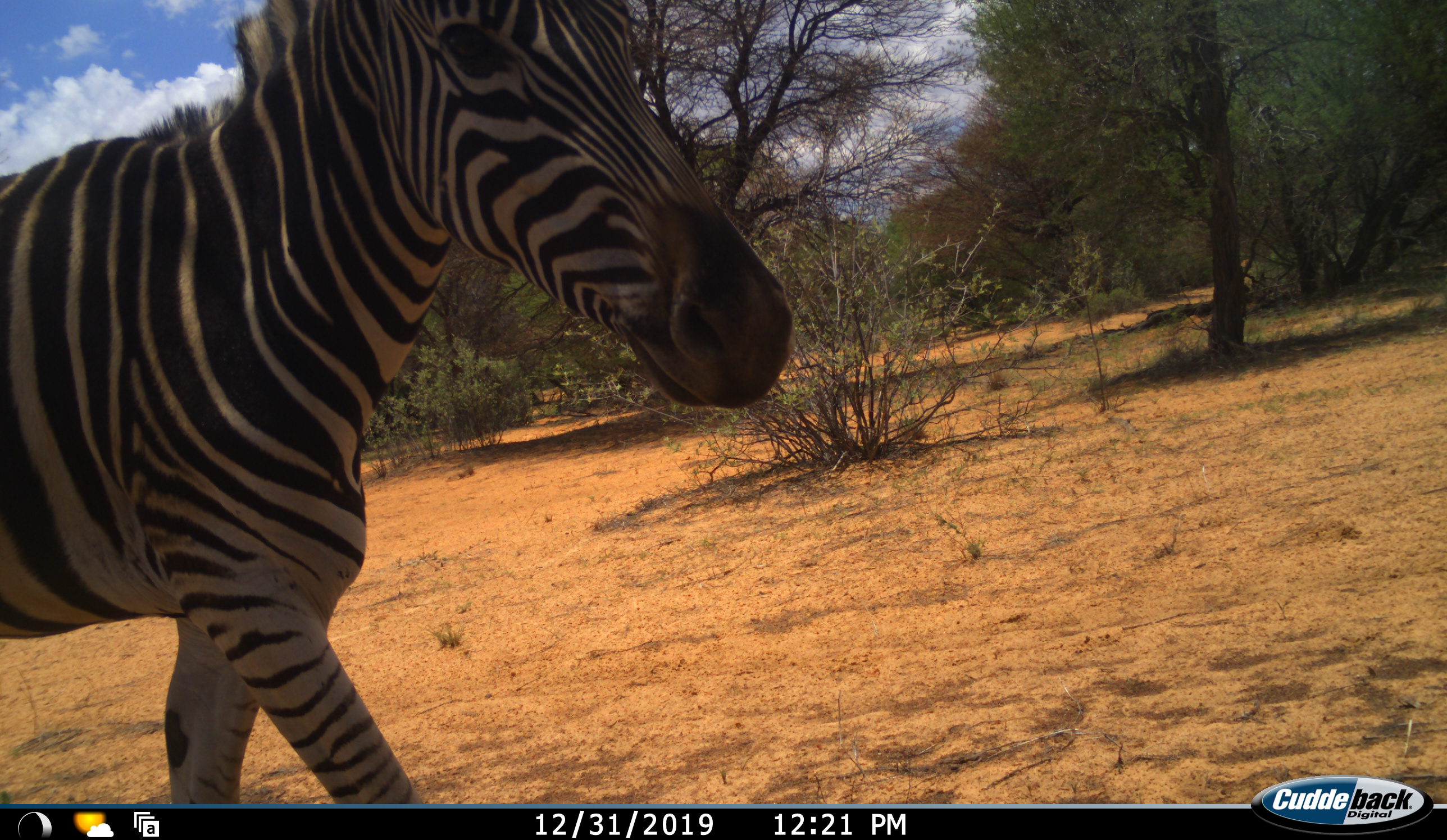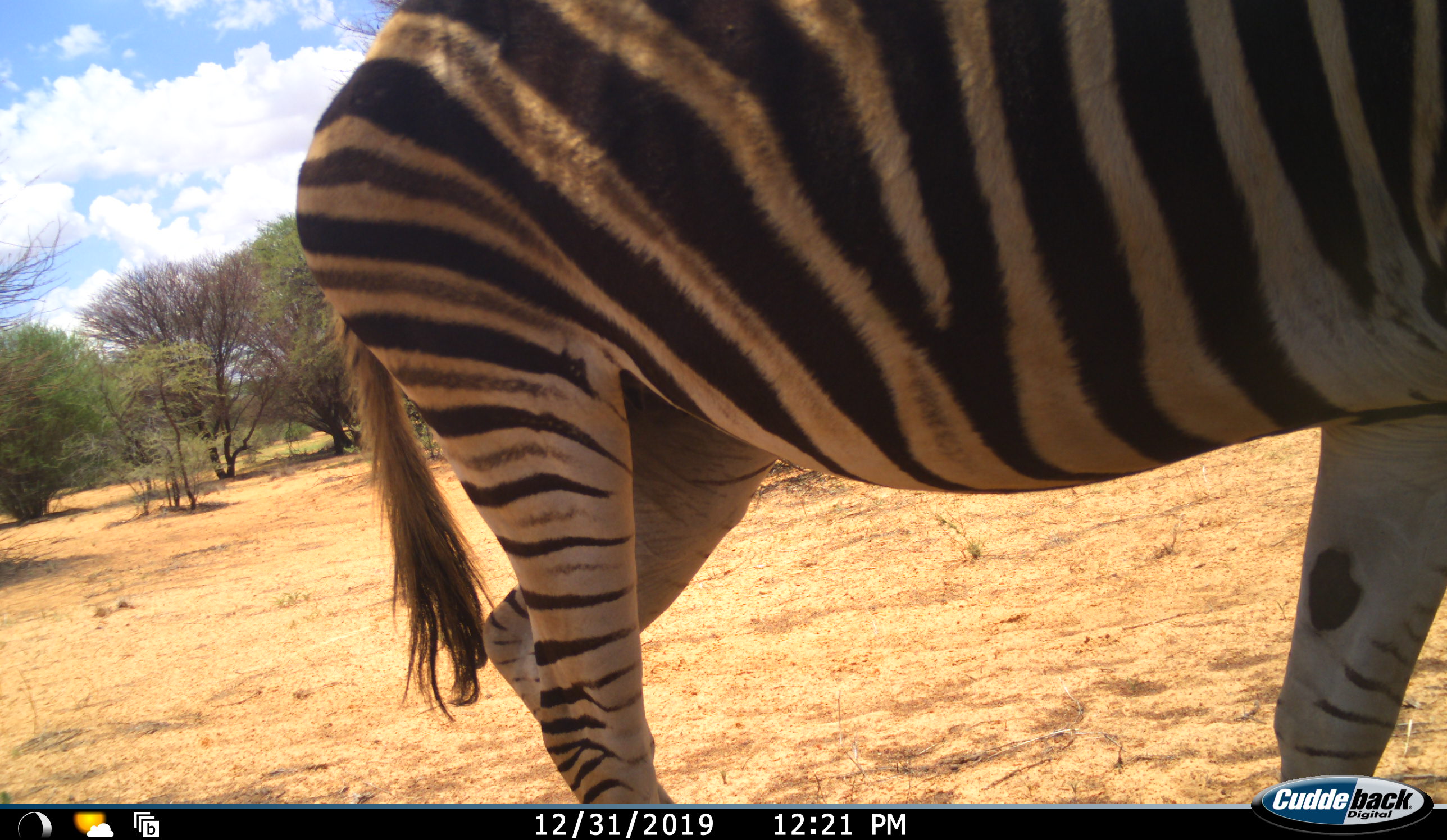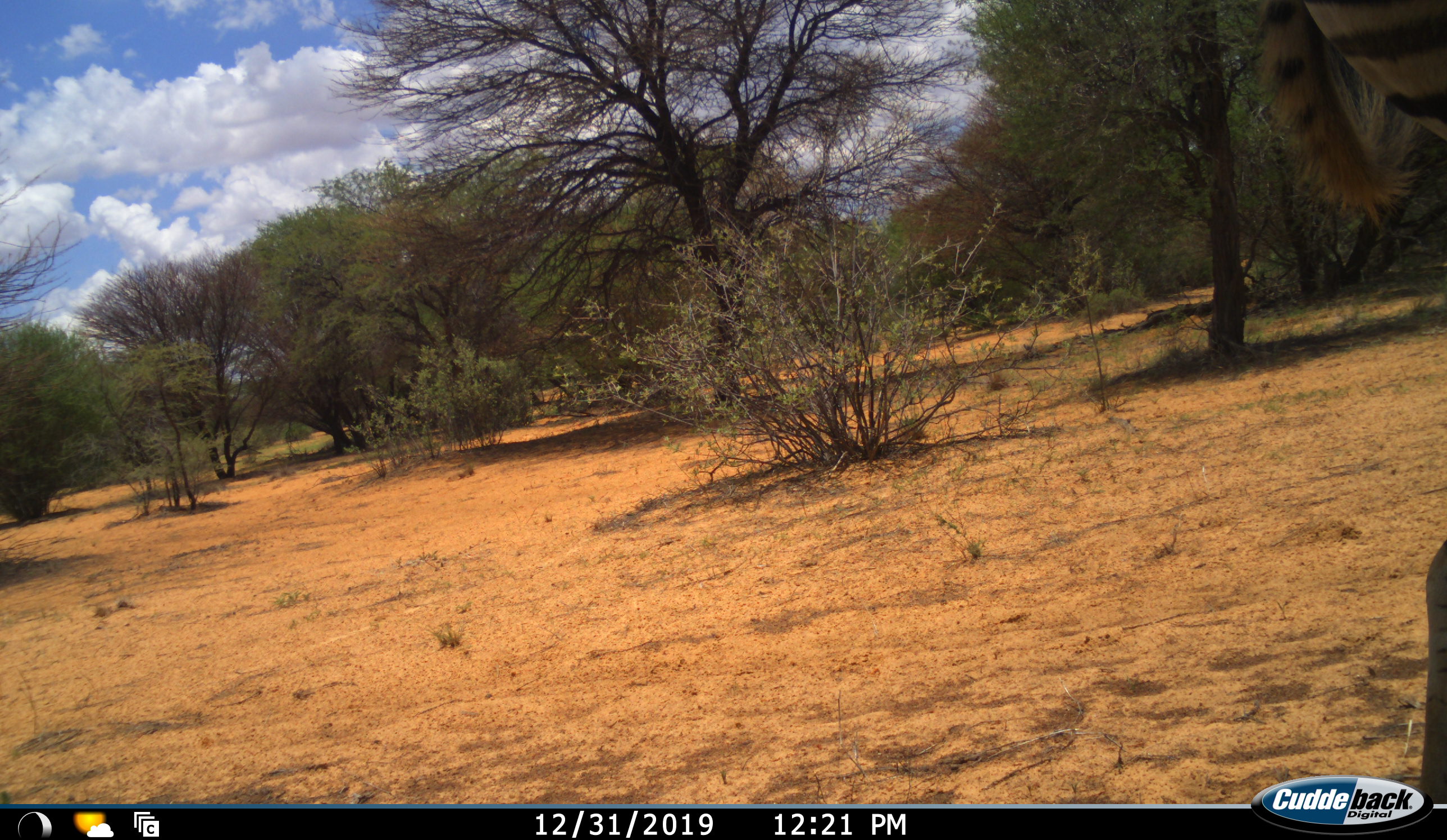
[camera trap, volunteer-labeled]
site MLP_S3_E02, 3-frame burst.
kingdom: Animalia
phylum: Chordata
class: Mammalia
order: Perissodactyla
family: Equidae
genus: Equus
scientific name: Equus quagga burchellii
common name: burchell's zebra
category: zebraburchells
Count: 1.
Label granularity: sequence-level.